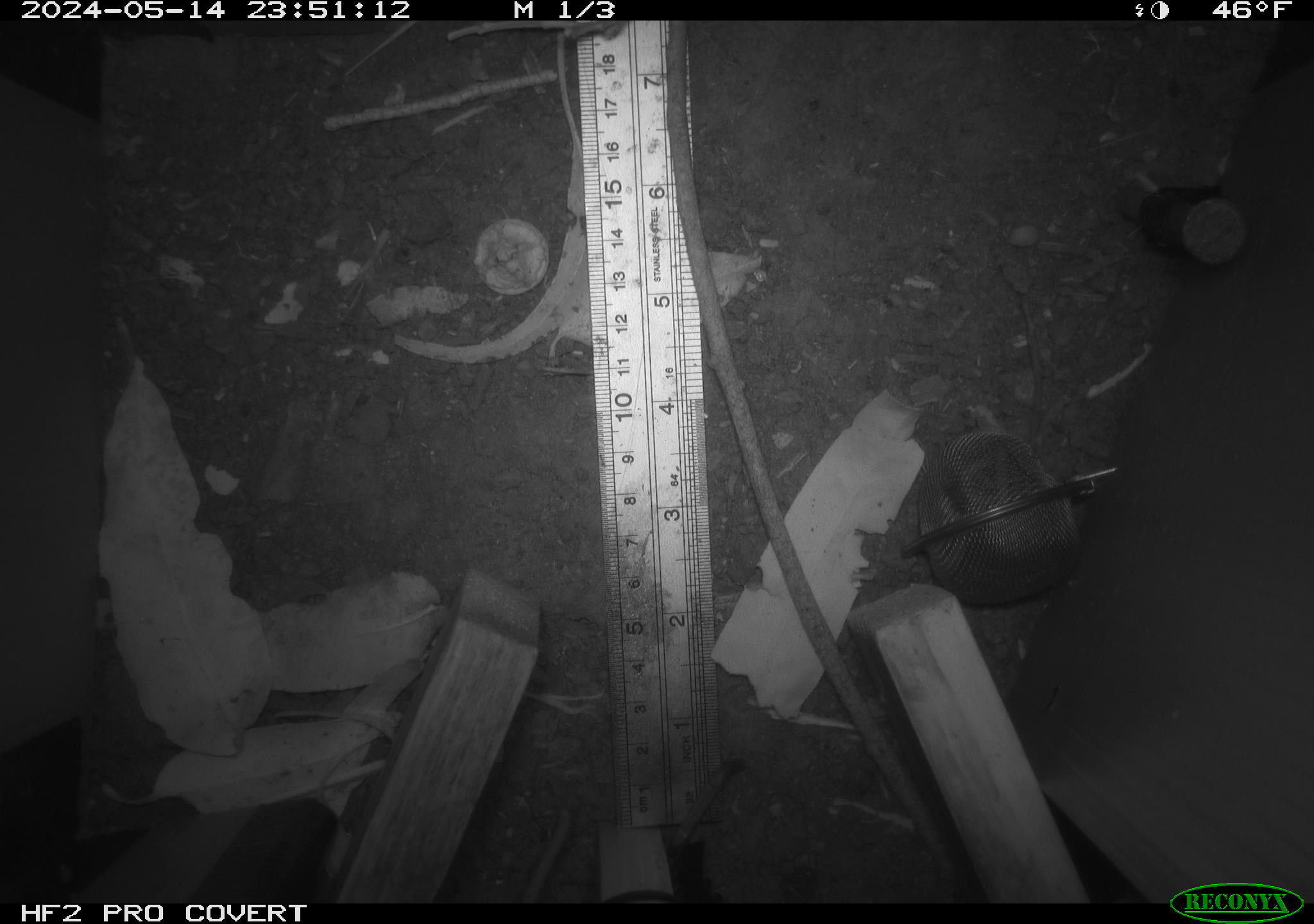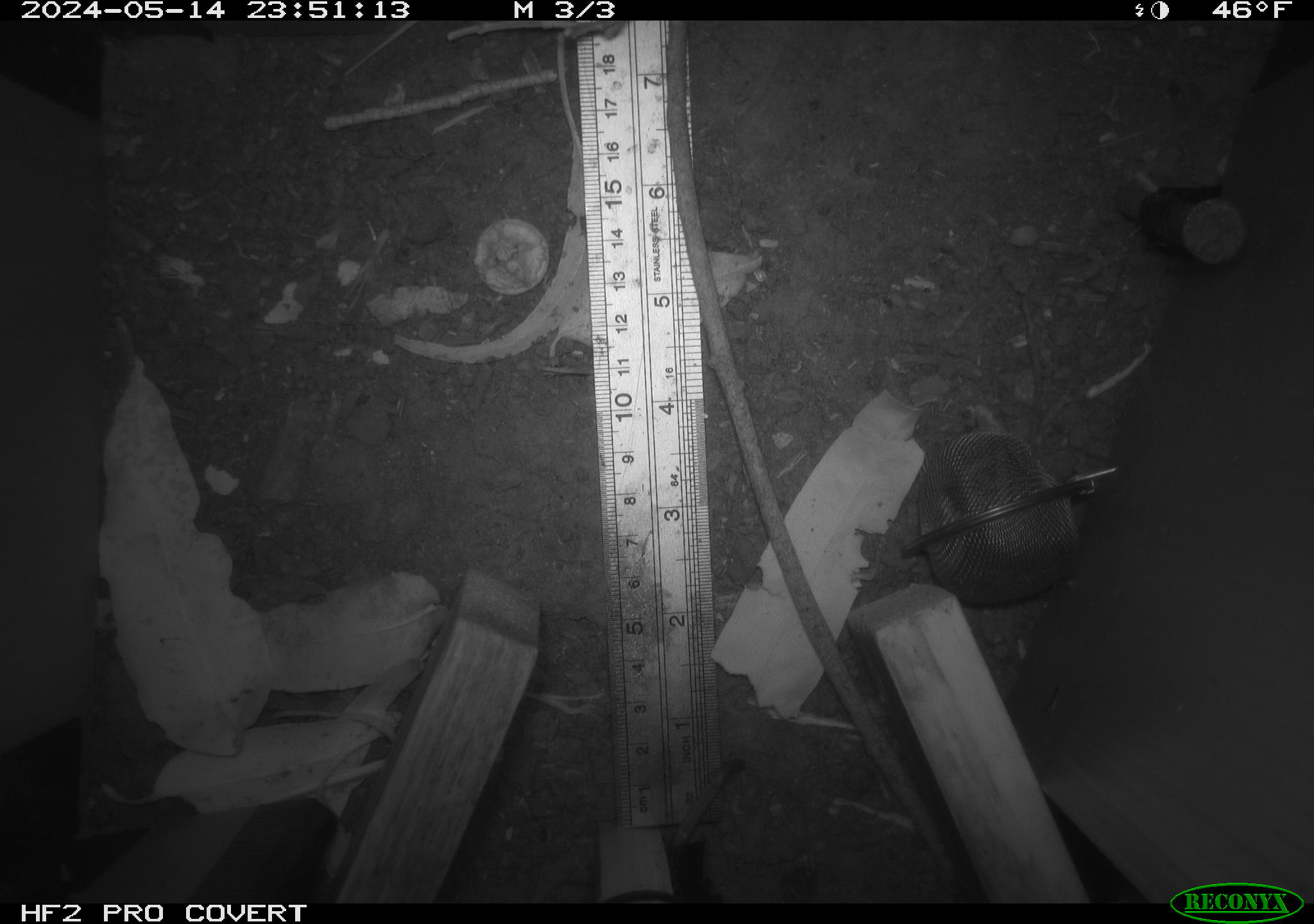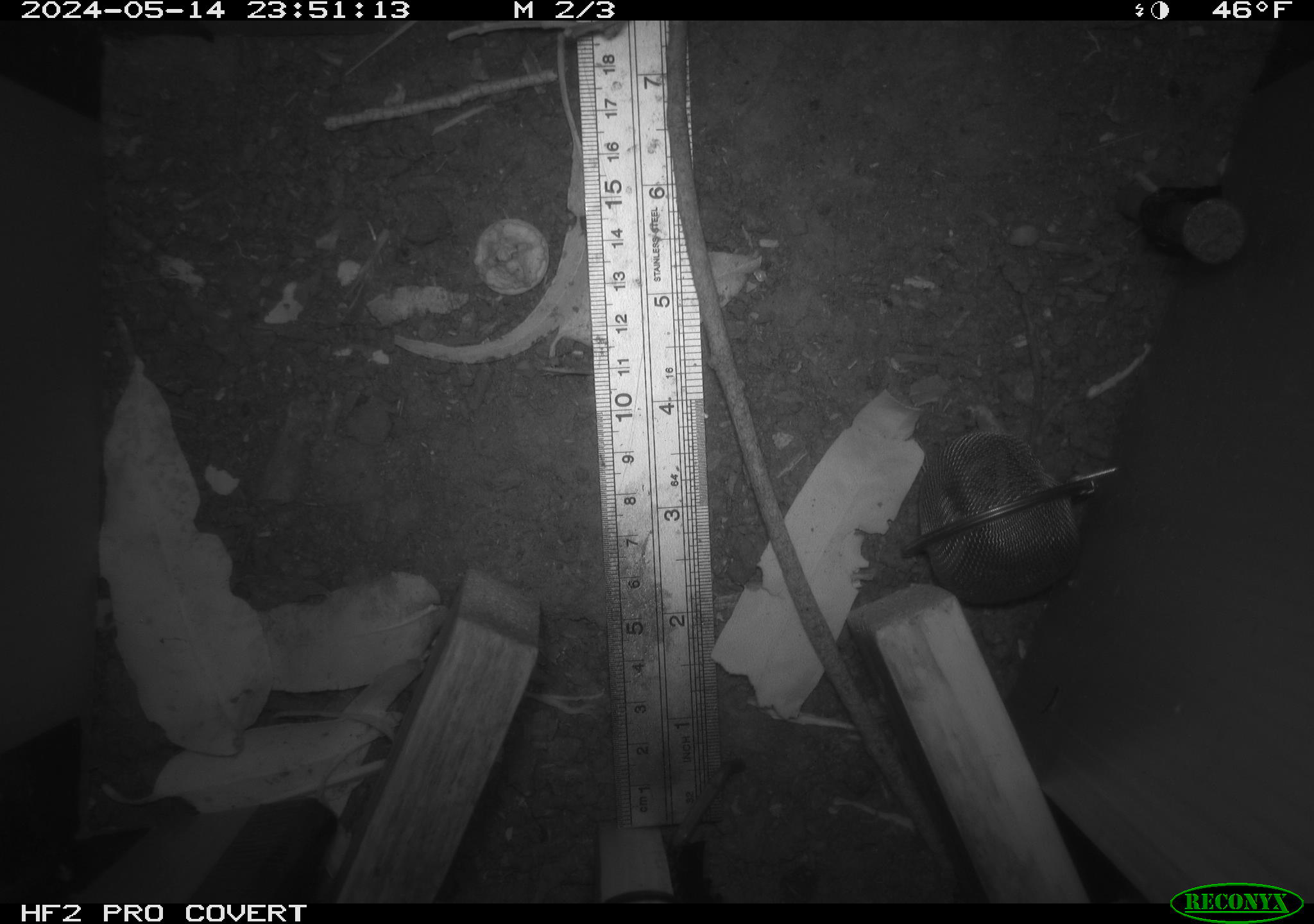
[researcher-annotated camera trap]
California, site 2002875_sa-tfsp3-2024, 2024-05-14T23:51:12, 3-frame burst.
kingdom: Animalia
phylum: Chordata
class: Mammalia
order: Rodentia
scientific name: Rodentia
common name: rodent